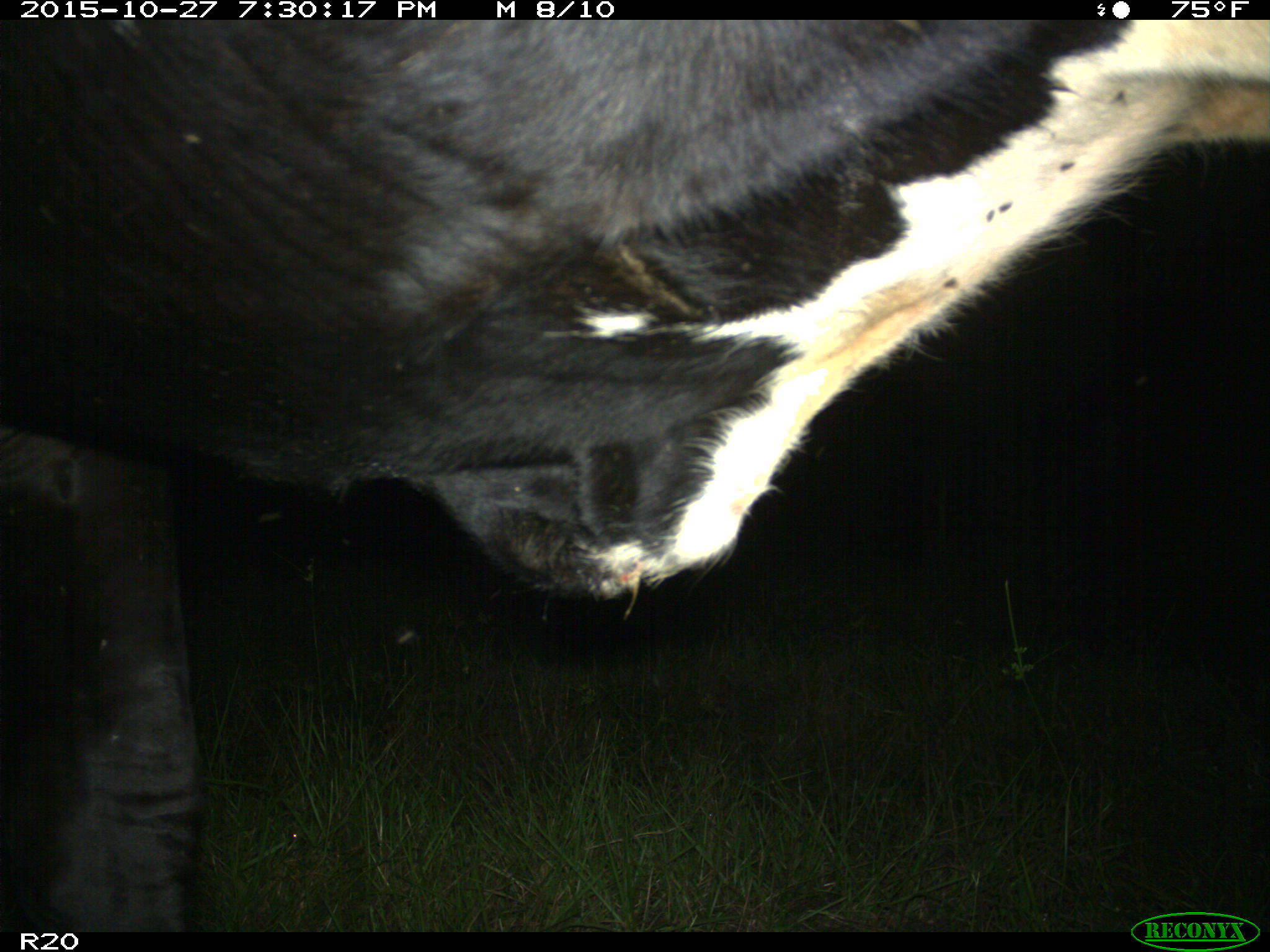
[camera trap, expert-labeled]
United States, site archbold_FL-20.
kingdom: Animalia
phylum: Chordata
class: Mammalia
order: Artiodactyla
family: Bovidae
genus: Bos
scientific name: Bos taurus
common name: domestic cow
Bos taurus (domestic cow).